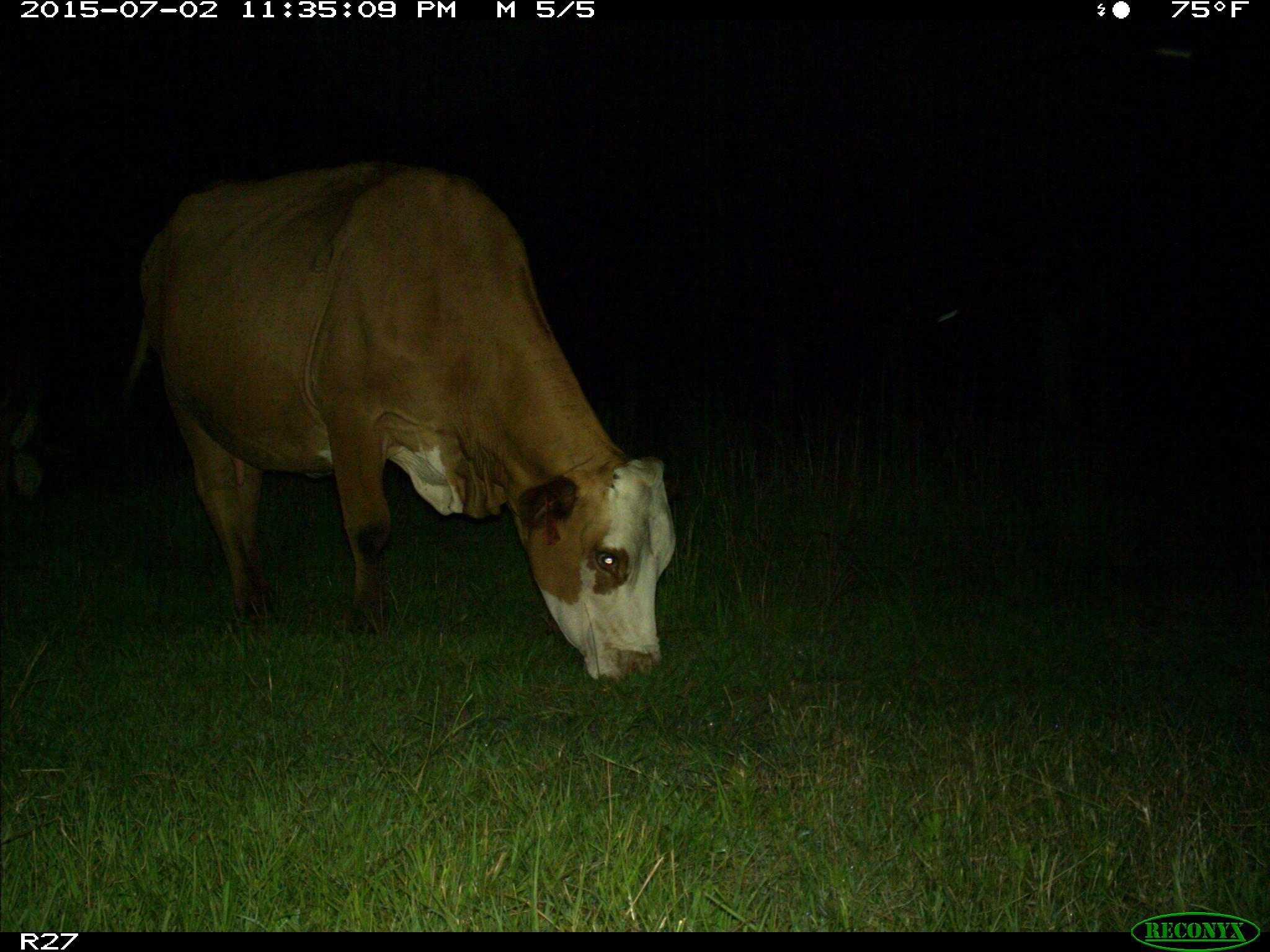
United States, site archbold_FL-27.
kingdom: Animalia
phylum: Chordata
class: Mammalia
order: Artiodactyla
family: Bovidae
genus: Bos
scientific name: Bos taurus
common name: domestic cow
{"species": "Bos taurus (domestic cow)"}